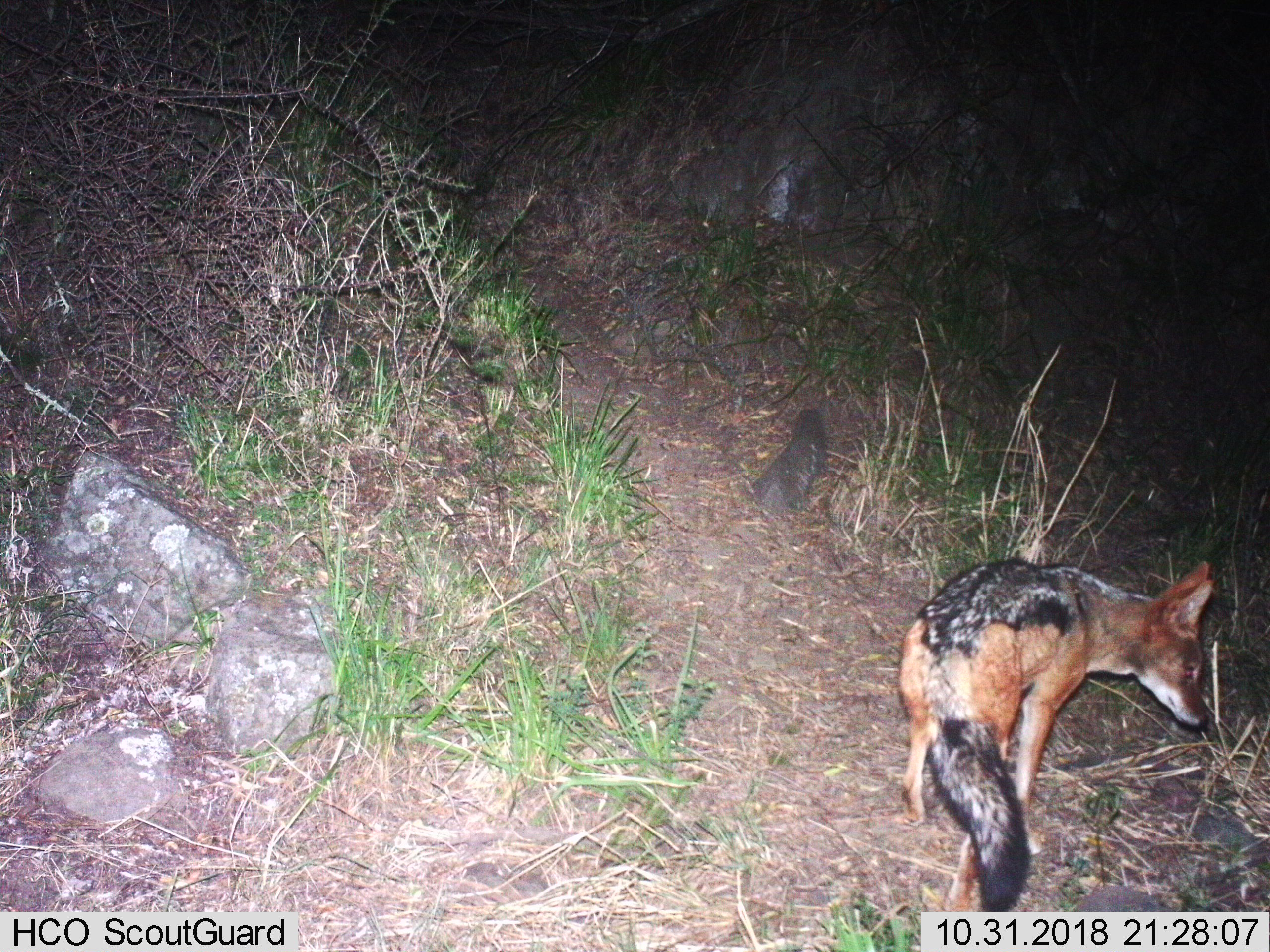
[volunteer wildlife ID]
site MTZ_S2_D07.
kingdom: Animalia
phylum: Chordata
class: Mammalia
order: Carnivora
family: Canidae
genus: Lupulella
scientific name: Lupulella mesomelas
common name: black-backed jackal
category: jackalblackbacked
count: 1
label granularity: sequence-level